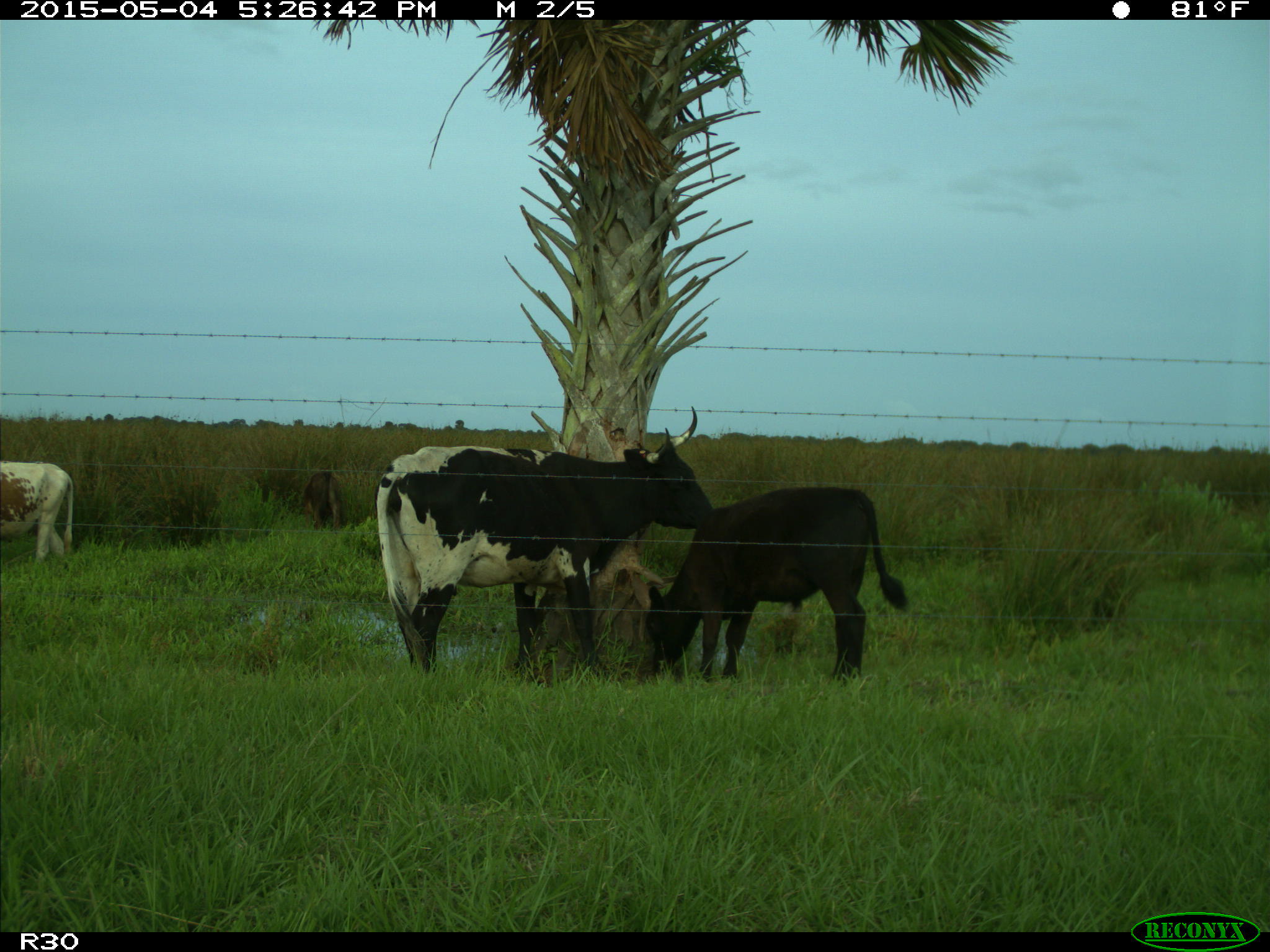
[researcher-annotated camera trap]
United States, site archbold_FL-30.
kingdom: Animalia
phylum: Chordata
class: Mammalia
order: Artiodactyla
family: Bovidae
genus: Bos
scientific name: Bos taurus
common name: domestic cow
Bos taurus (domestic cow).